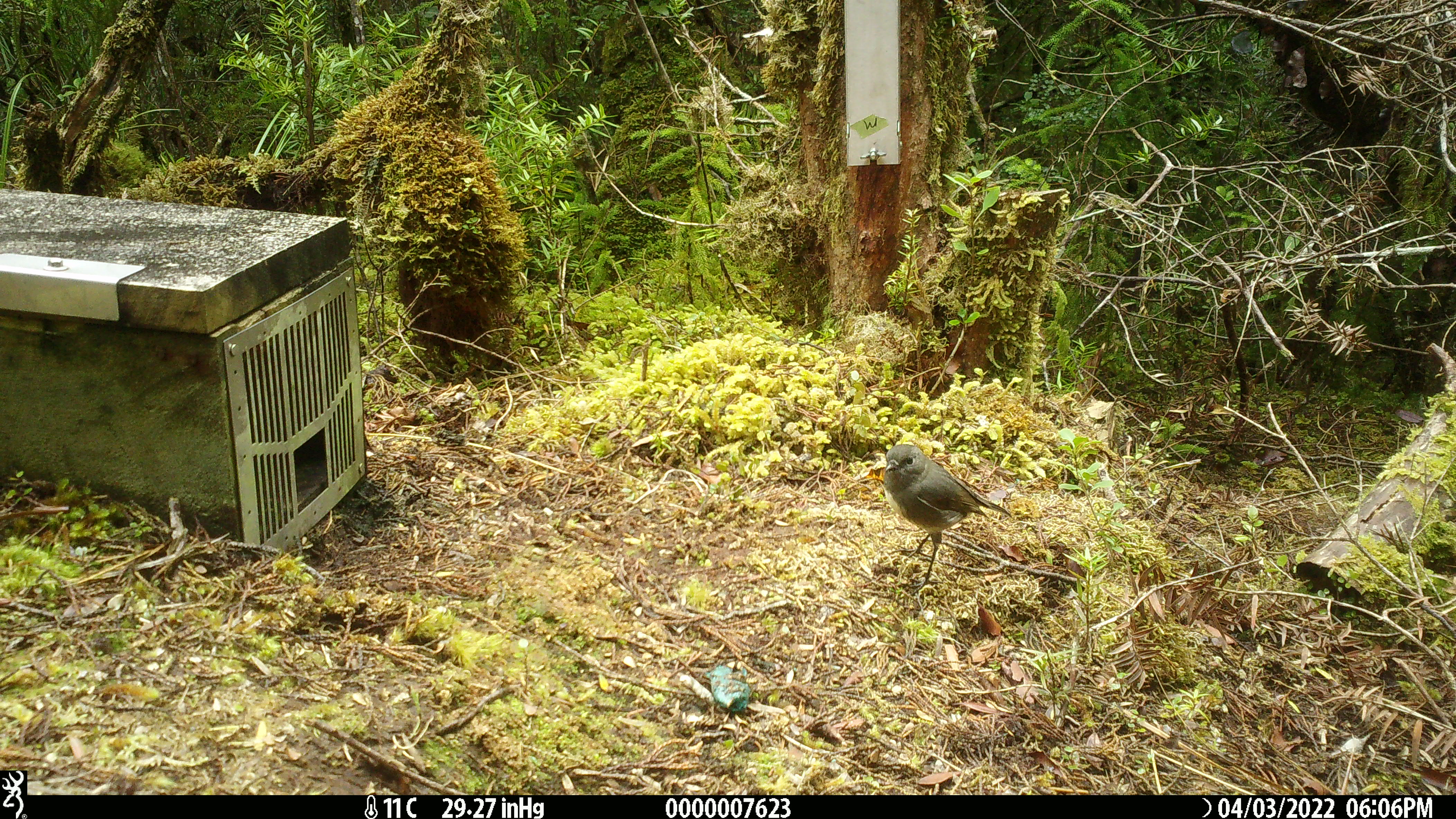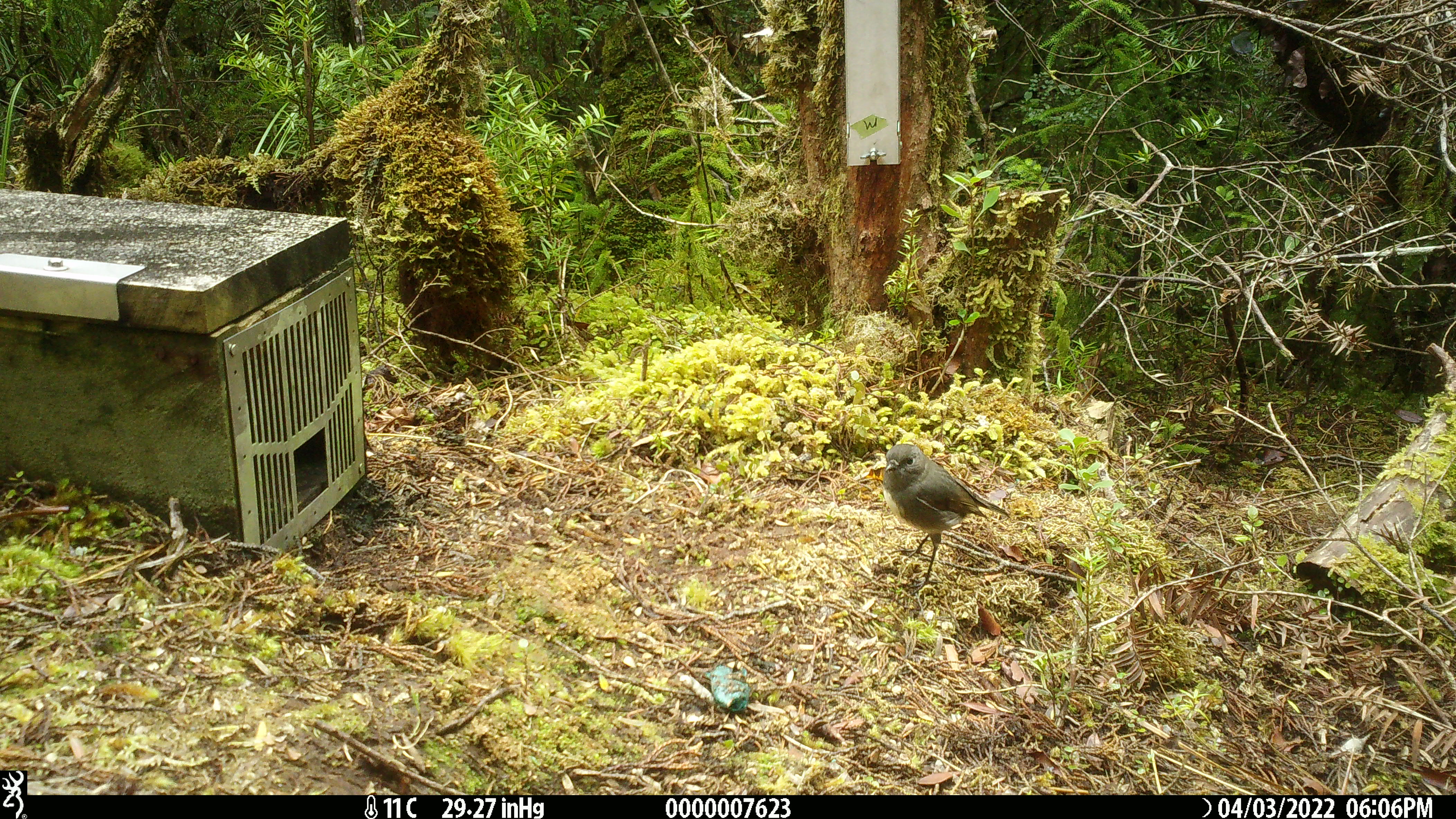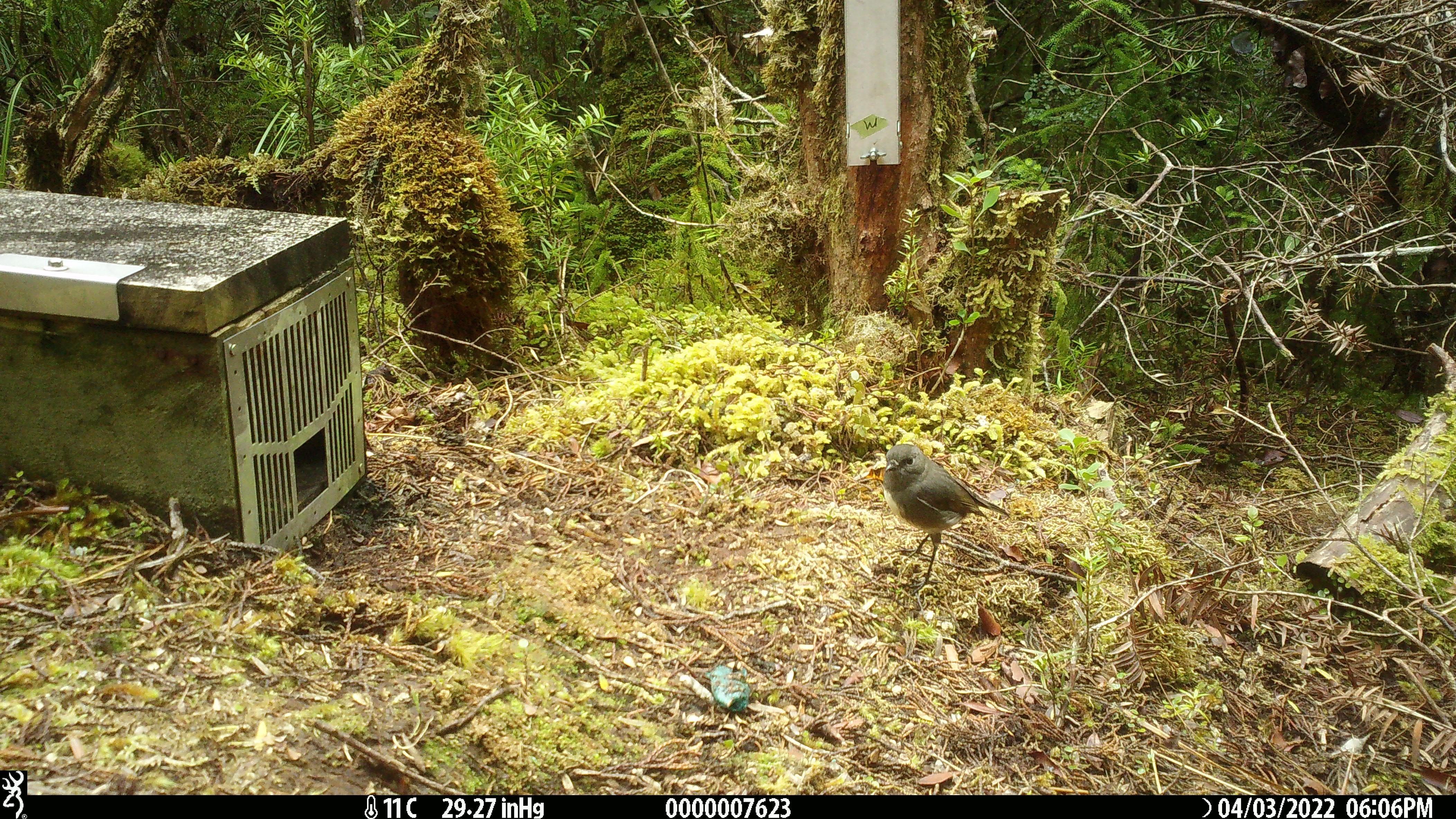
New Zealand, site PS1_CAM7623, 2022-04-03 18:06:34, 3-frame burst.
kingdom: Animalia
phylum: Chordata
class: Aves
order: Passeriformes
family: Petroicidae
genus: Petroica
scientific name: Petroica australis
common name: new zealand robin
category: robin